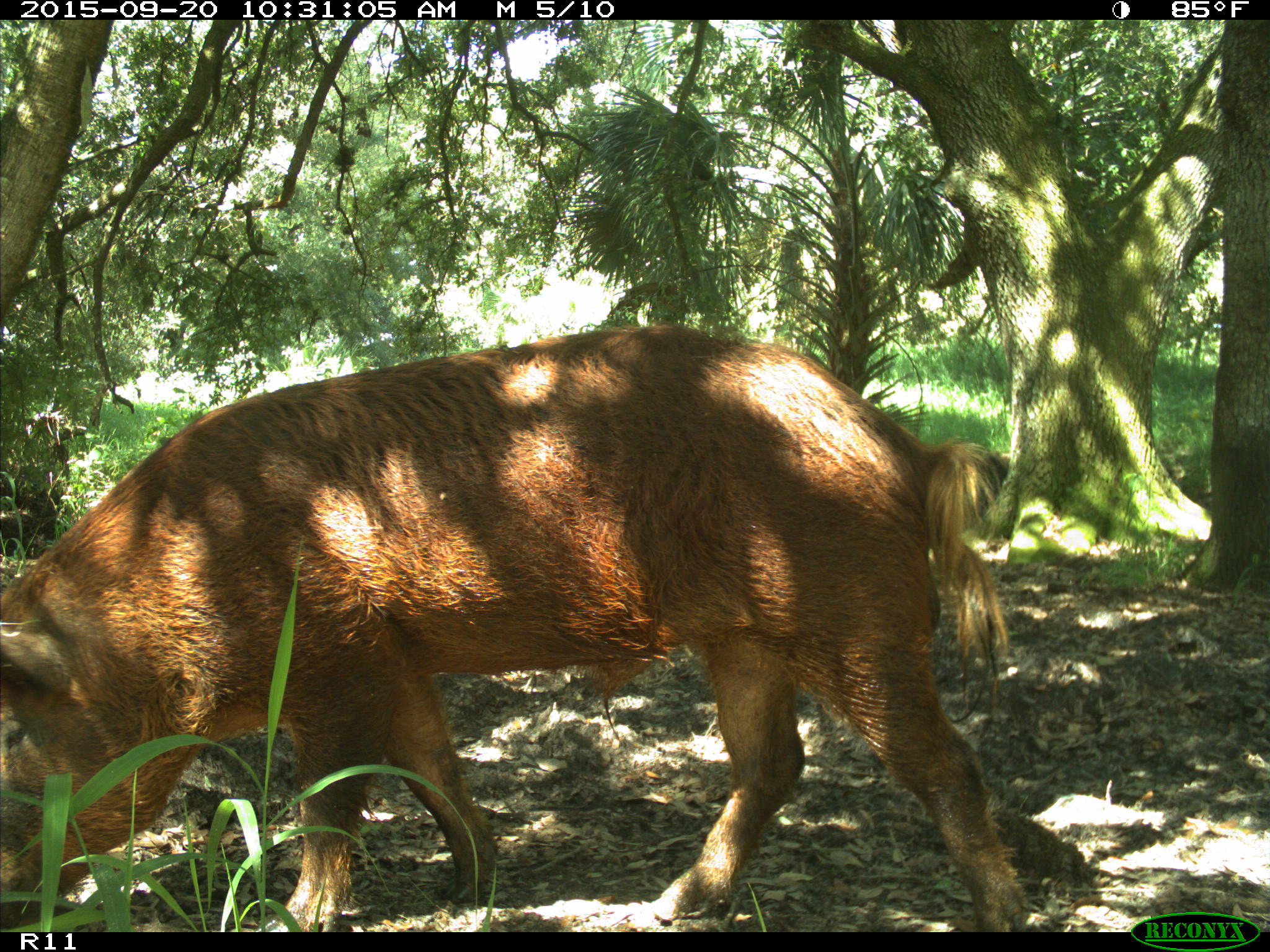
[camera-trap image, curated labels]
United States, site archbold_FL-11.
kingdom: Animalia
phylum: Chordata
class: Mammalia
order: Artiodactyla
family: Suidae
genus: Sus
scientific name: Sus scrofa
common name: wild boar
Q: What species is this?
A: Sus scrofa (wild boar).